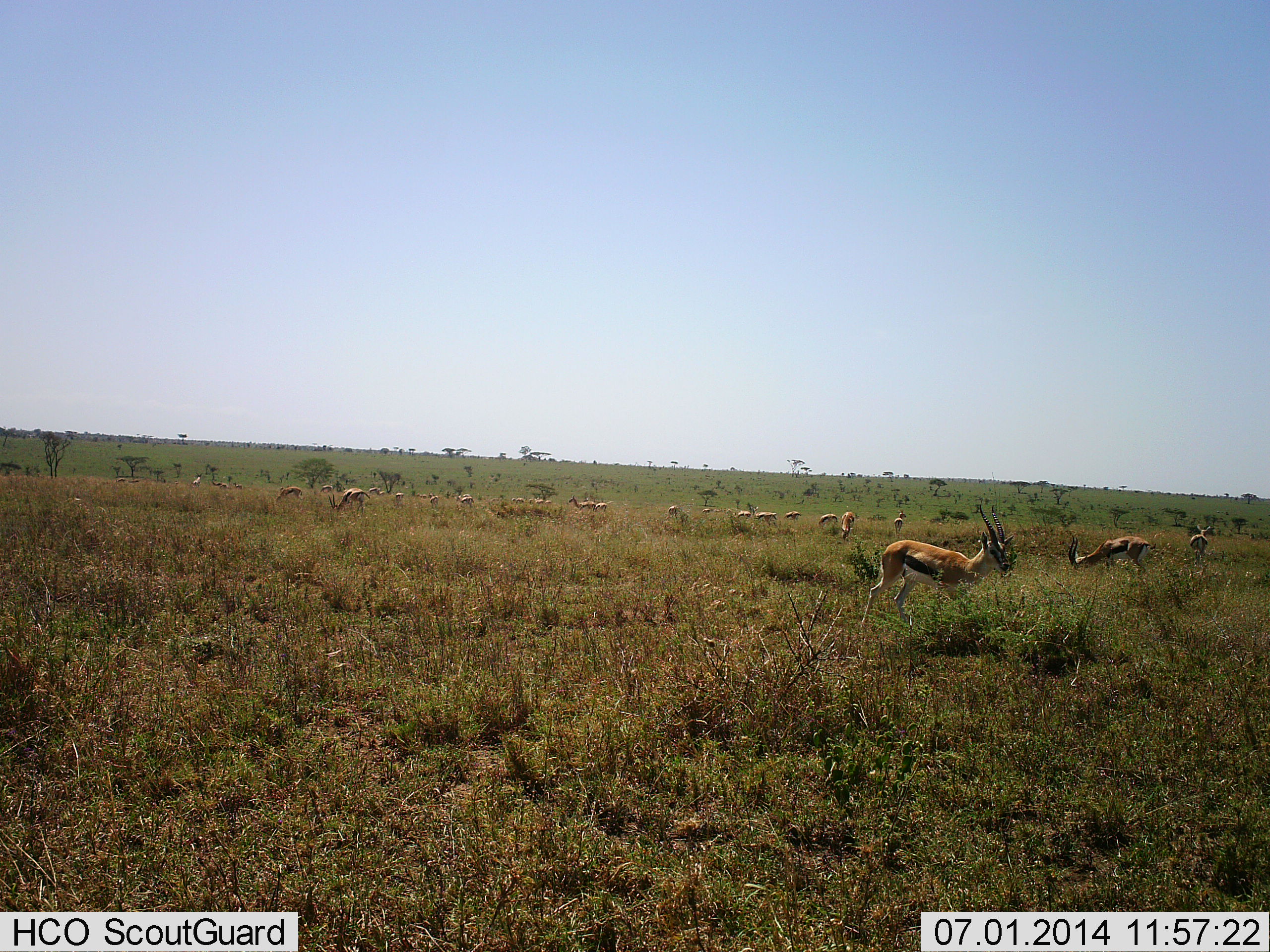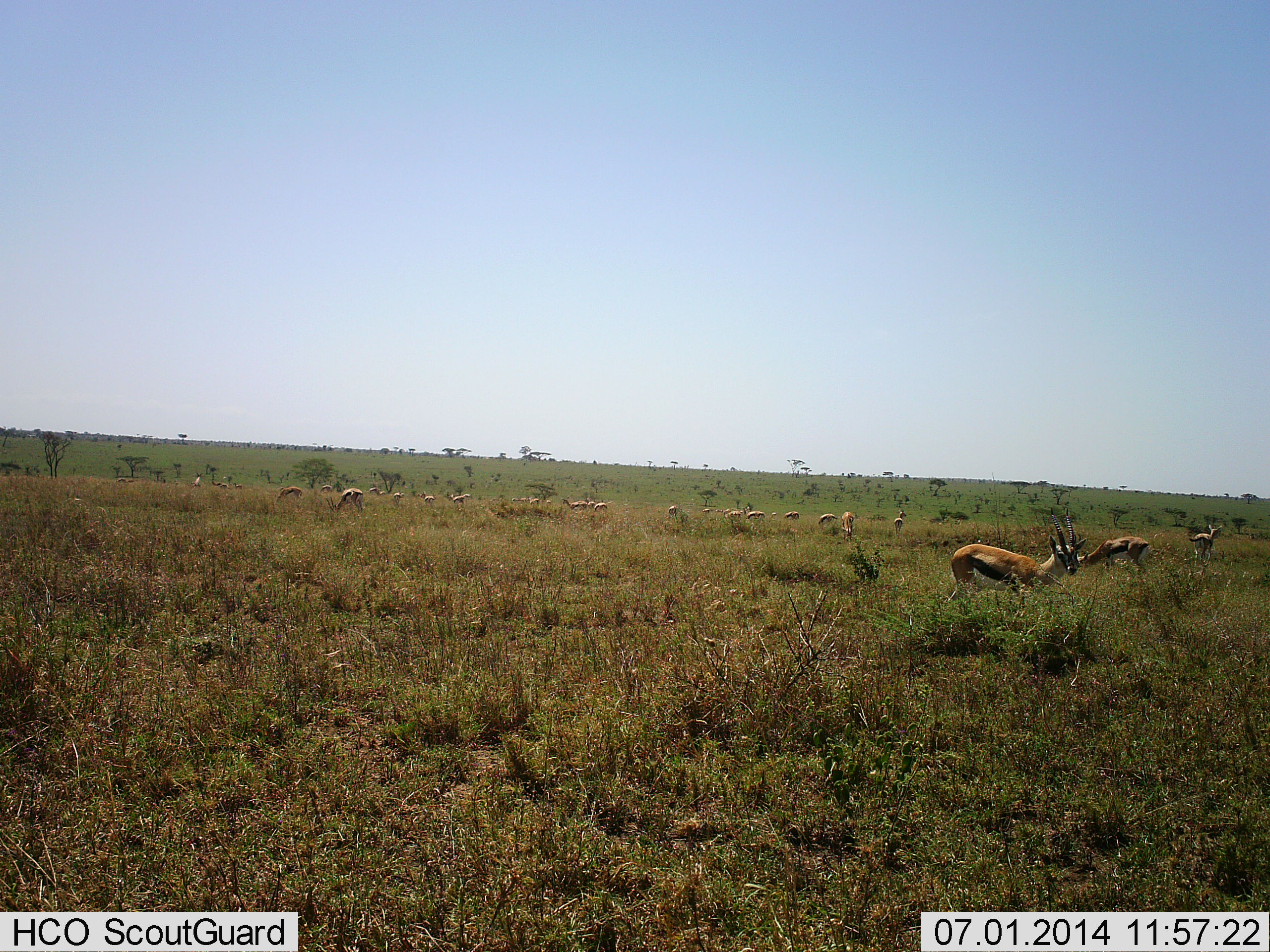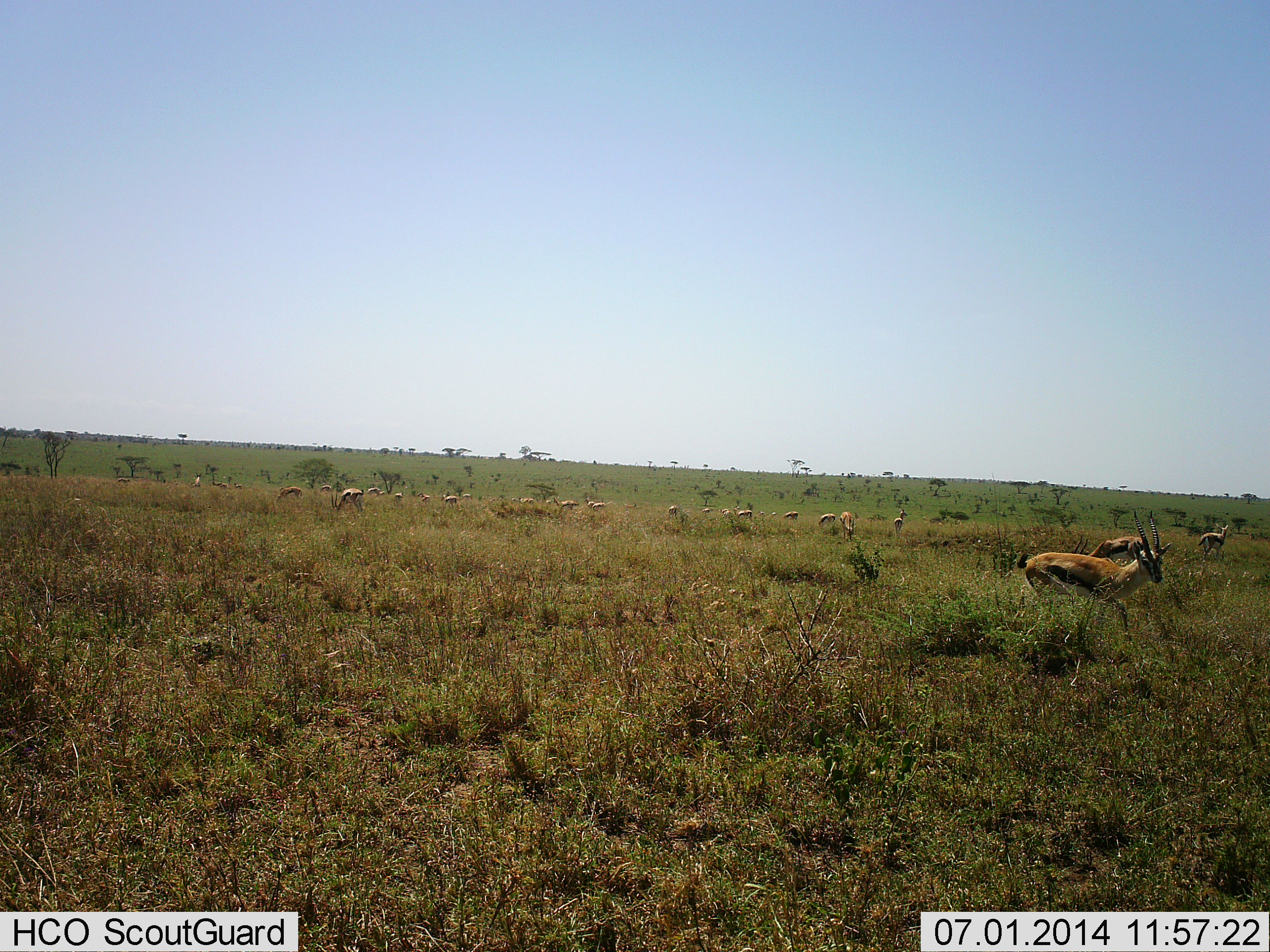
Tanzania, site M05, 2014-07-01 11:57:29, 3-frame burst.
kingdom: Animalia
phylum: Chordata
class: Mammalia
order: Artiodactyla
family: Bovidae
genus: Eudorcas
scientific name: Eudorcas thomsonii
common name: thomson's gazelle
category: gazellethomsons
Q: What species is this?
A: Gazellethomsons (thomson's gazelle) (Eudorcas thomsonii).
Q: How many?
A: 11-50.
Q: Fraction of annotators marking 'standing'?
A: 30%.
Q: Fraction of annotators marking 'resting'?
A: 10%.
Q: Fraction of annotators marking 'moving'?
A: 50%.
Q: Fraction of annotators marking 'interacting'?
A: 0%.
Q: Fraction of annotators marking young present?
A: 0%.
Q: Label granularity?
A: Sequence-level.